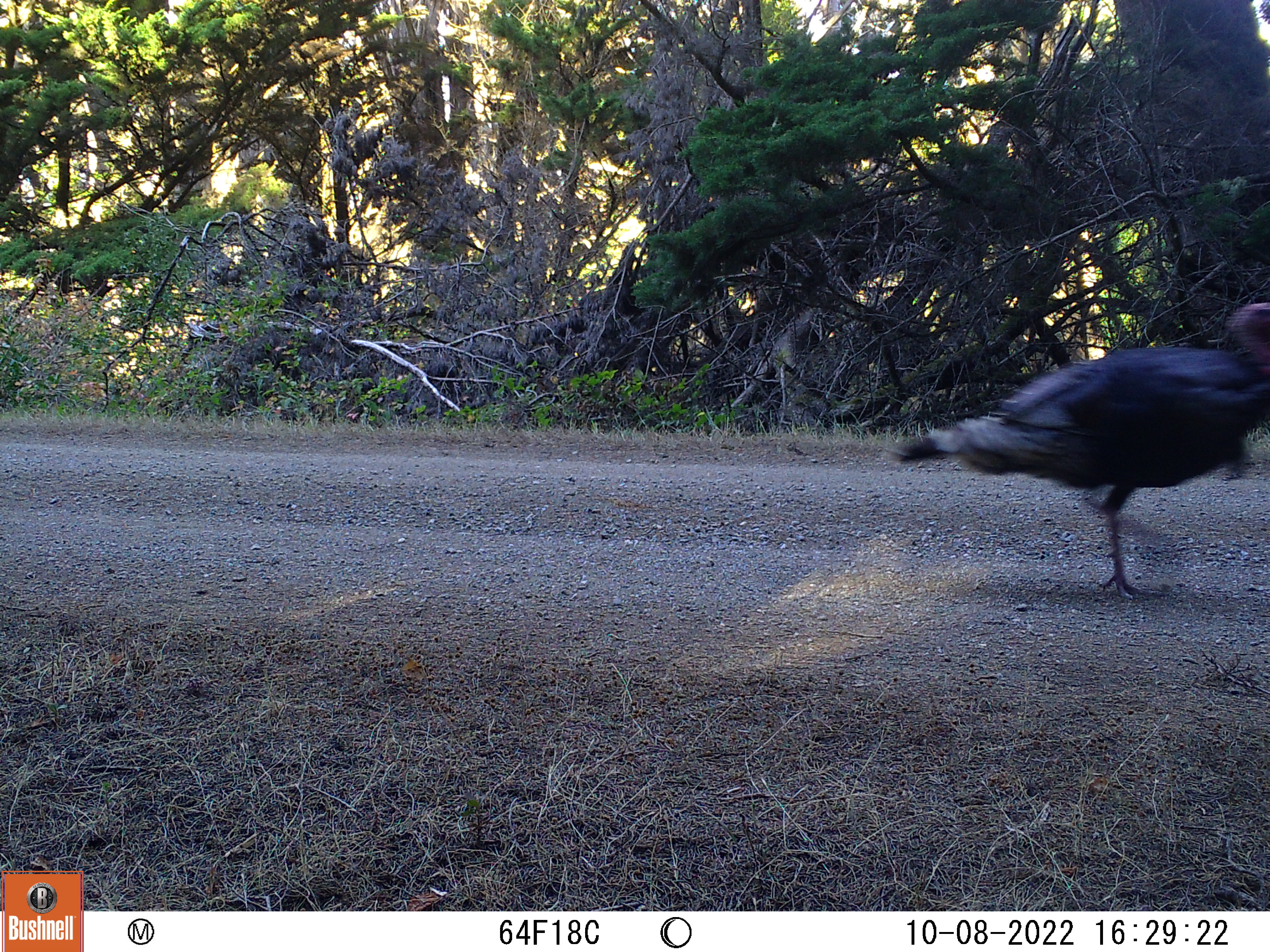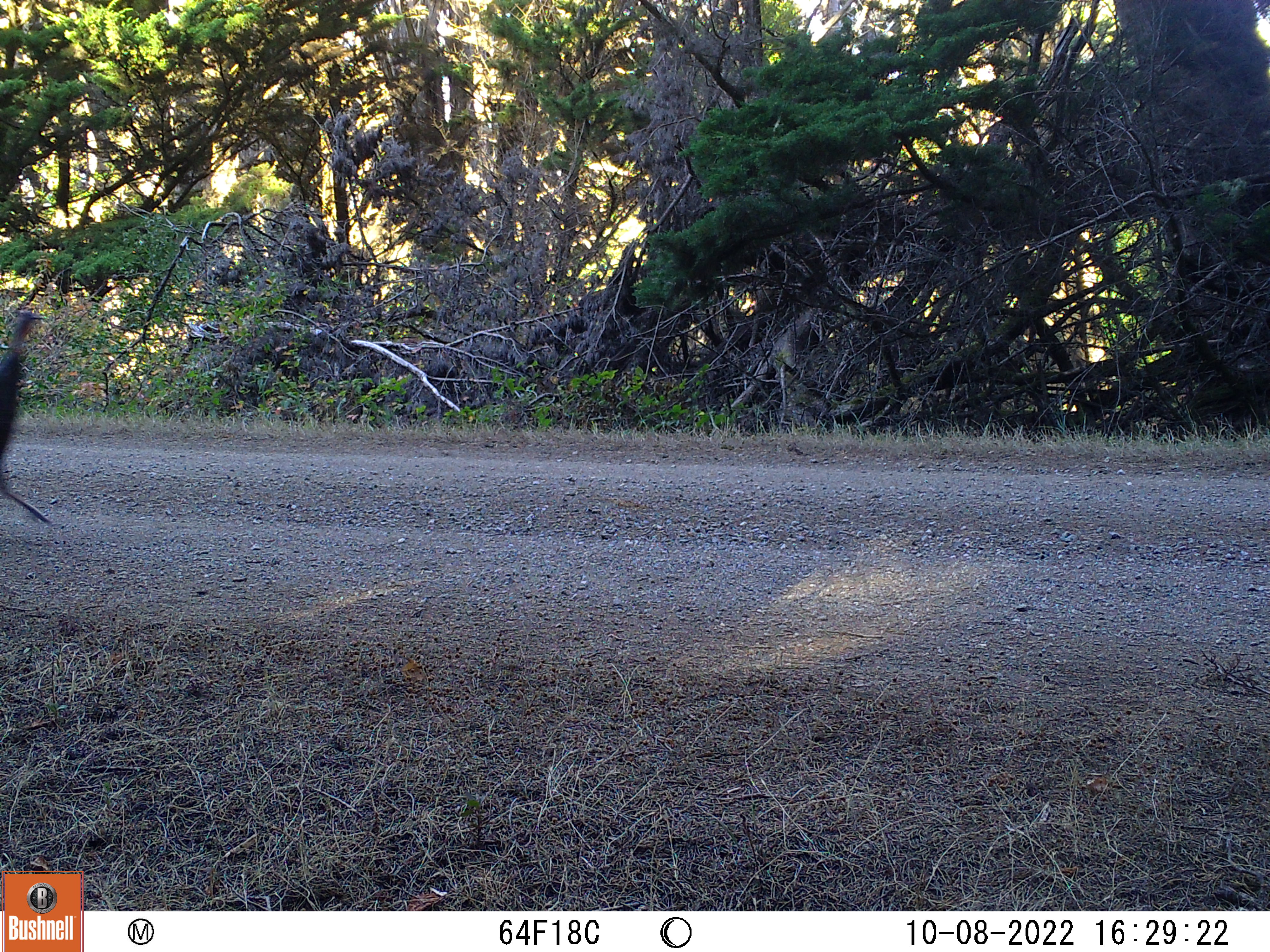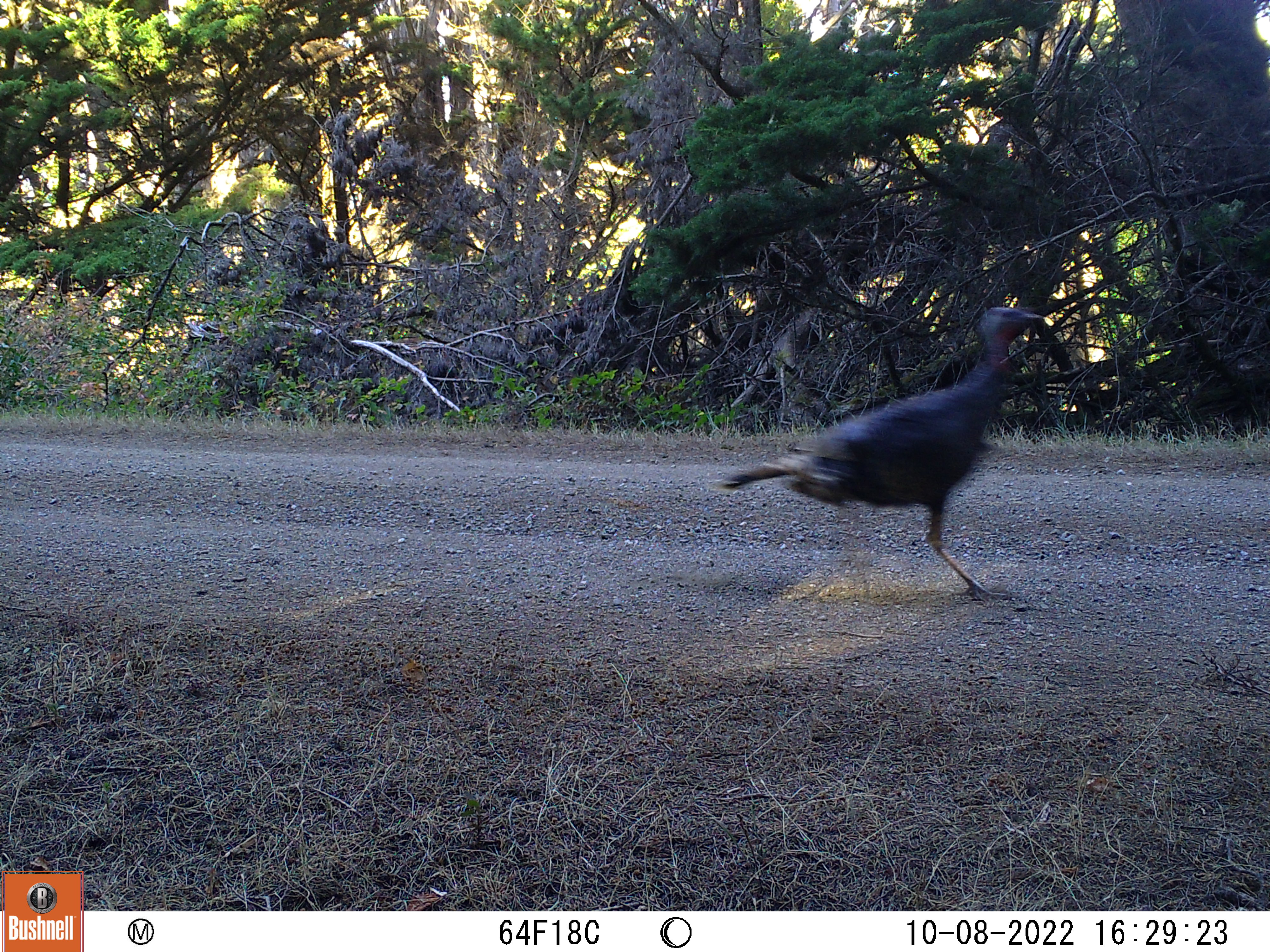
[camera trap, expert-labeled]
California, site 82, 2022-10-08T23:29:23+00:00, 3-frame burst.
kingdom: Animalia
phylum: Chordata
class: Aves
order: Galliformes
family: Phasianidae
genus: Meleagris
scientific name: Meleagris gallopavo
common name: turkey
Turkey (Meleagris gallopavo).